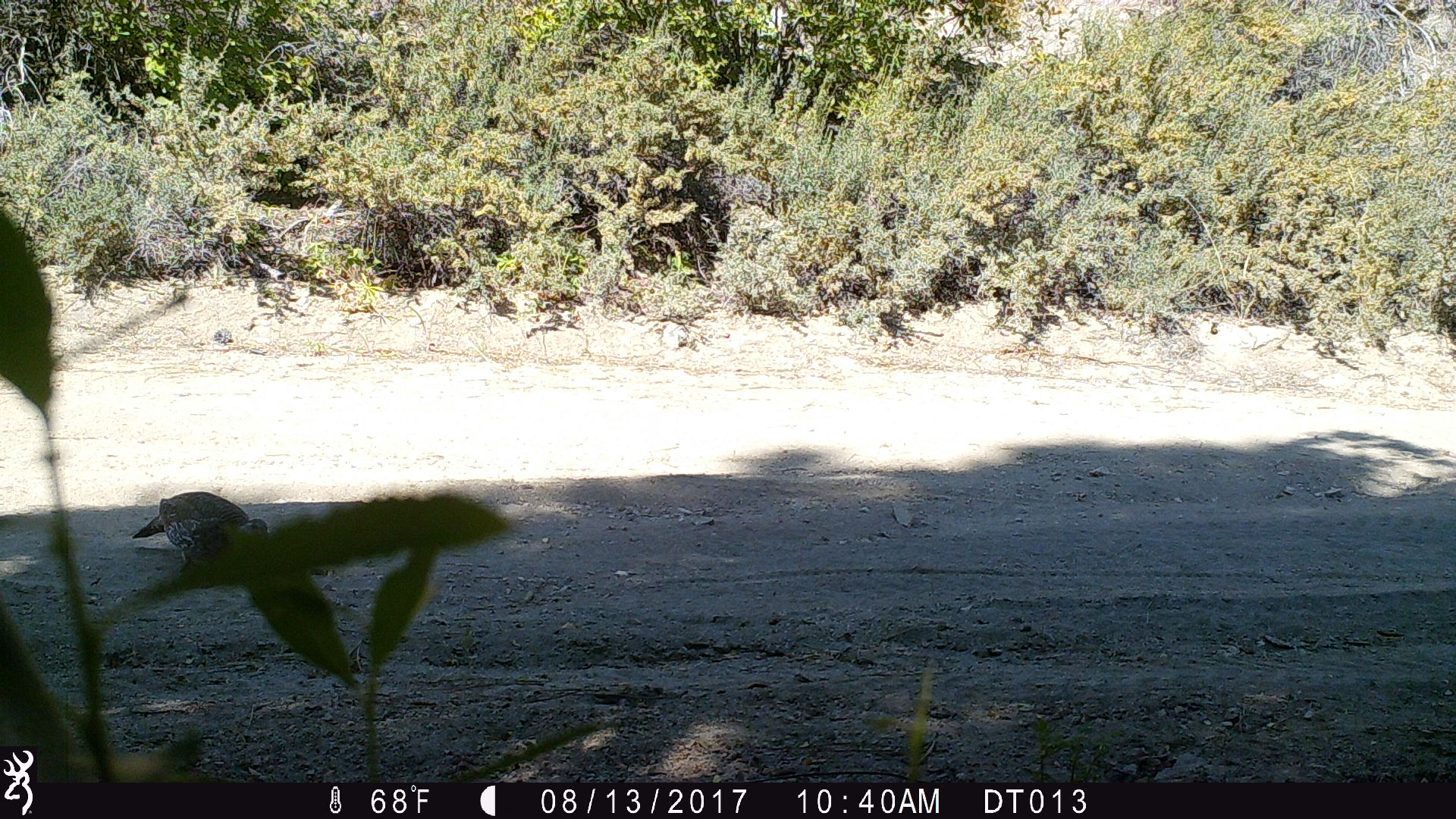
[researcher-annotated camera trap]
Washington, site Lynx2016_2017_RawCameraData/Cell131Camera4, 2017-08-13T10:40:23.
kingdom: Animalia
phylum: Chordata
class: Aves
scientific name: Aves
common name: birds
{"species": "Aves (birds)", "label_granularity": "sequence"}